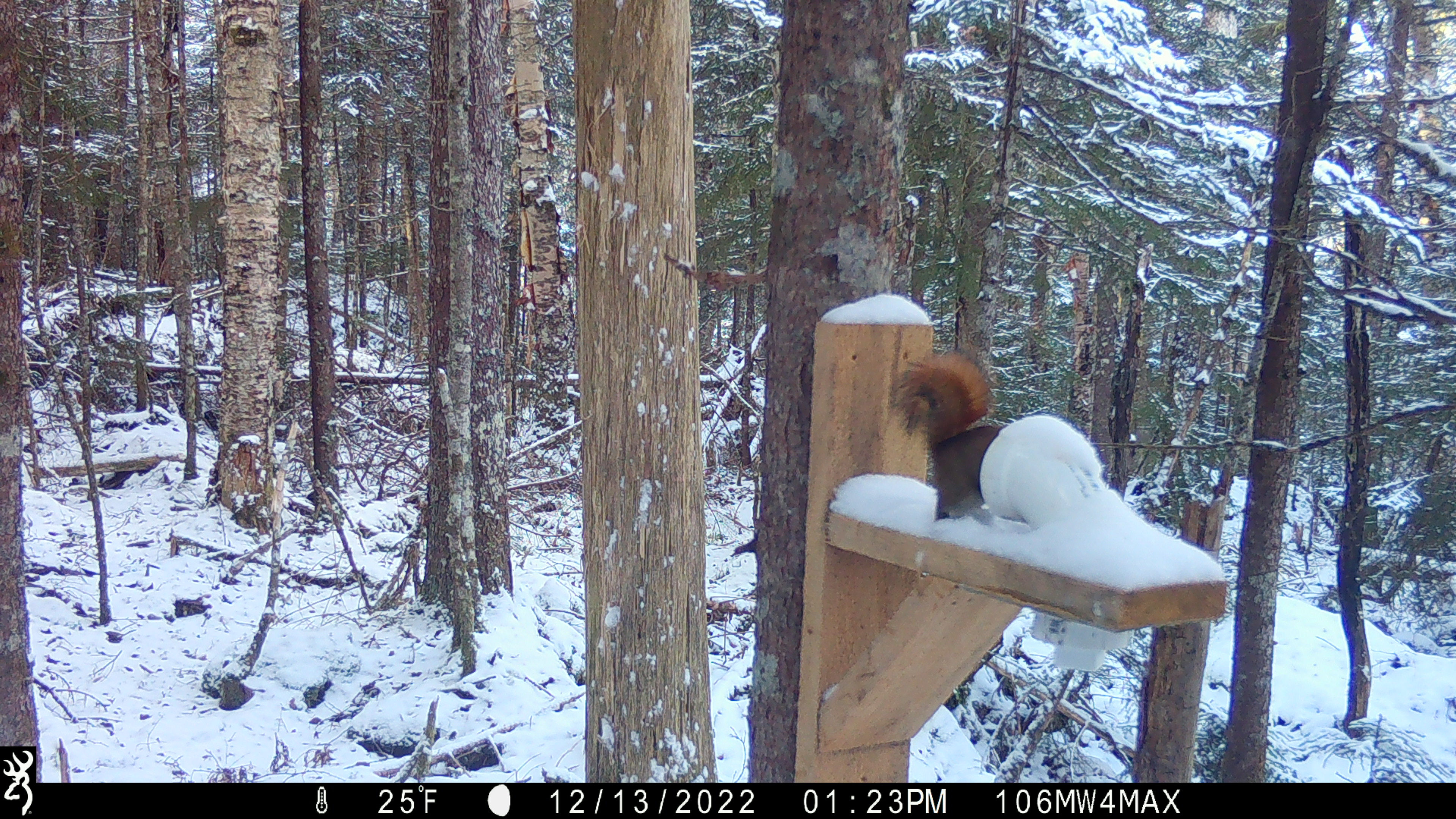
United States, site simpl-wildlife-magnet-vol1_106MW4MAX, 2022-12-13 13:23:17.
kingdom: Animalia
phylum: Chordata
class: Mammalia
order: Rodentia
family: Sciuridae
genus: Tamiasciurus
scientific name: Tamiasciurus hudsonicus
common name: red squirrel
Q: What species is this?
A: Red squirrel (Tamiasciurus hudsonicus).